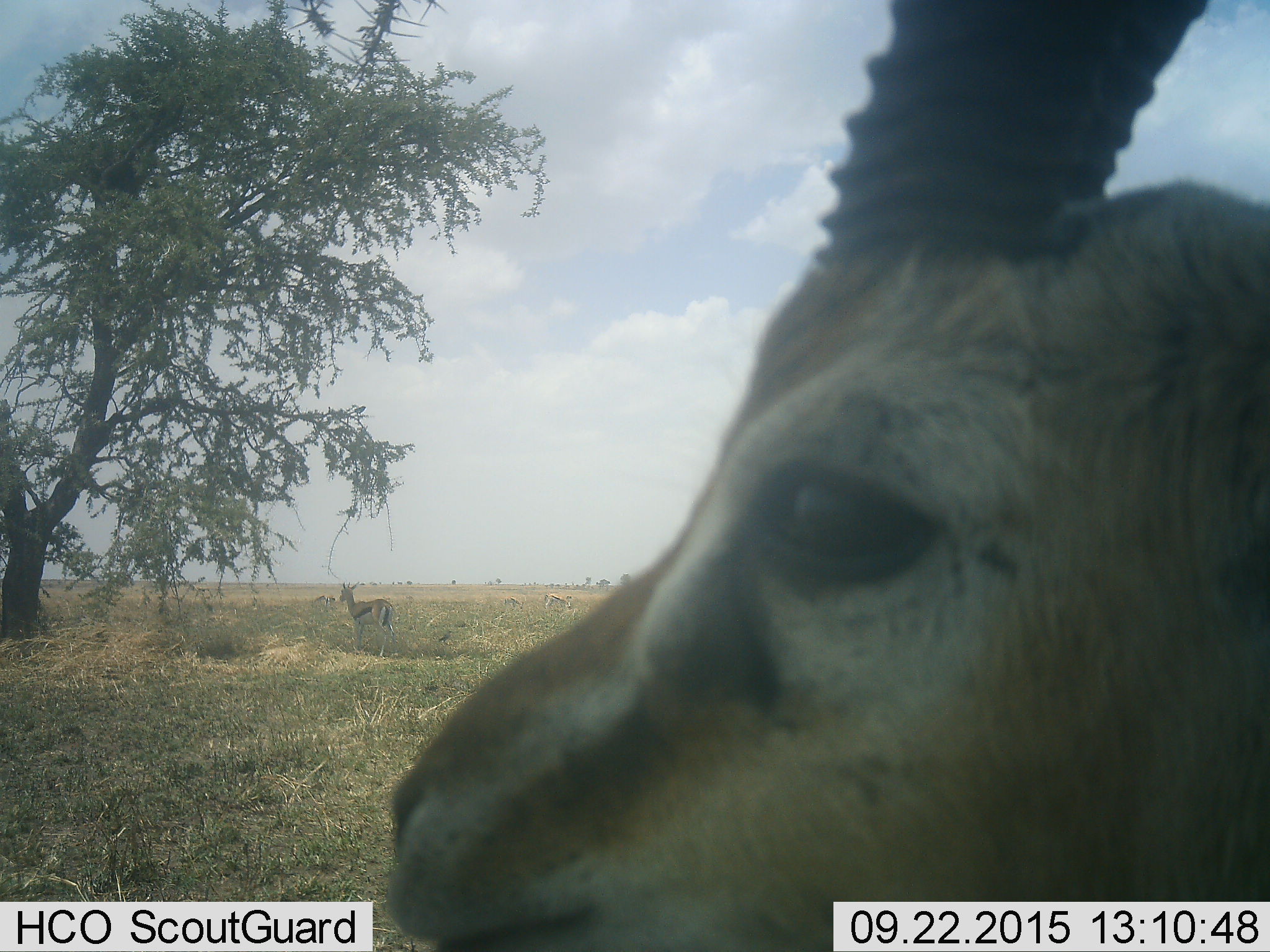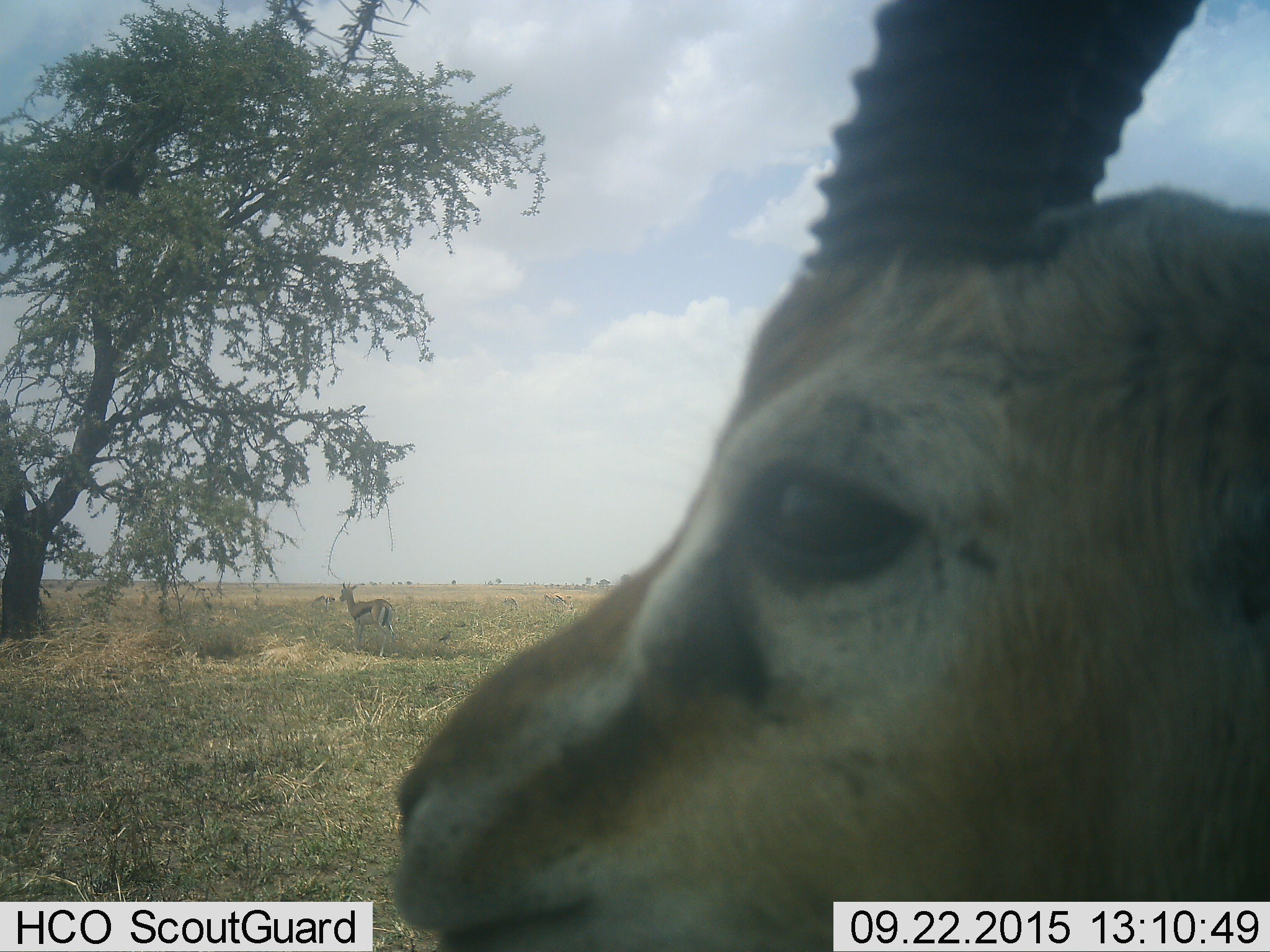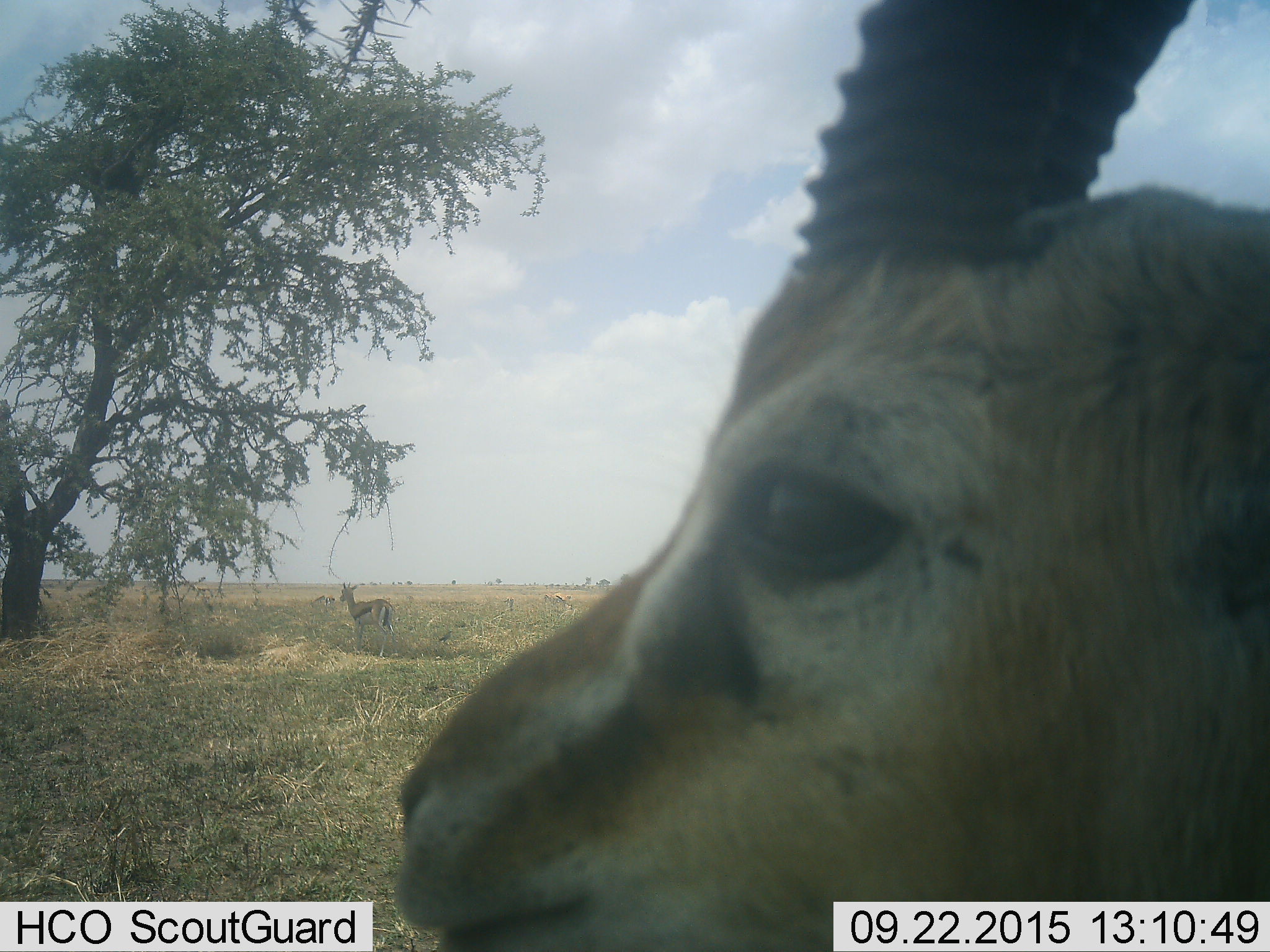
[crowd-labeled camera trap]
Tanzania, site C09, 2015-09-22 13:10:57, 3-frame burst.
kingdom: Animalia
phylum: Chordata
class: Mammalia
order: Artiodactyla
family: Bovidae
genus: Eudorcas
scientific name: Eudorcas thomsonii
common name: thomson's gazelle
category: gazellethomsons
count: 5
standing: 100%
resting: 18%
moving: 18%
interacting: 0%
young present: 9%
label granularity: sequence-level